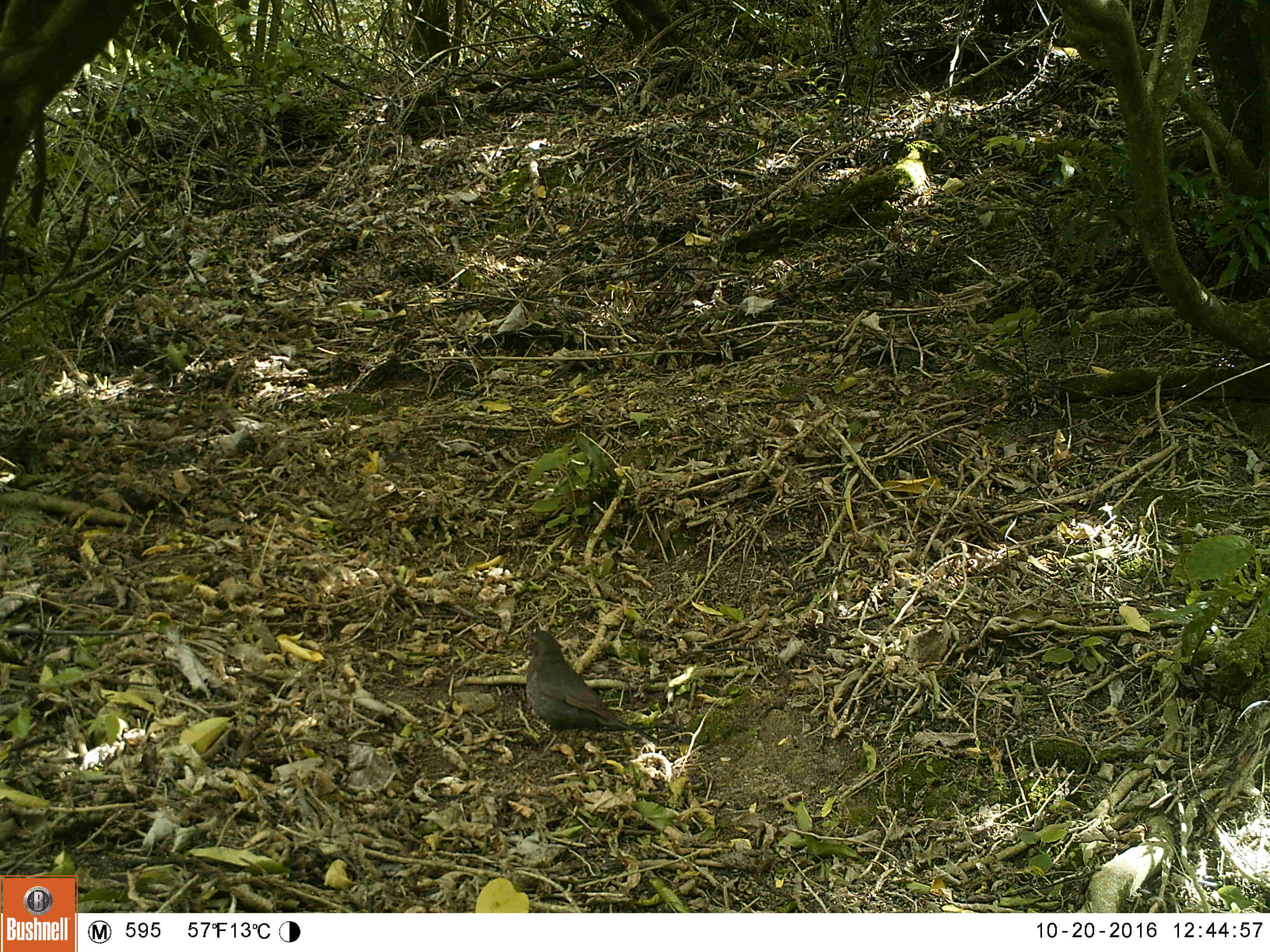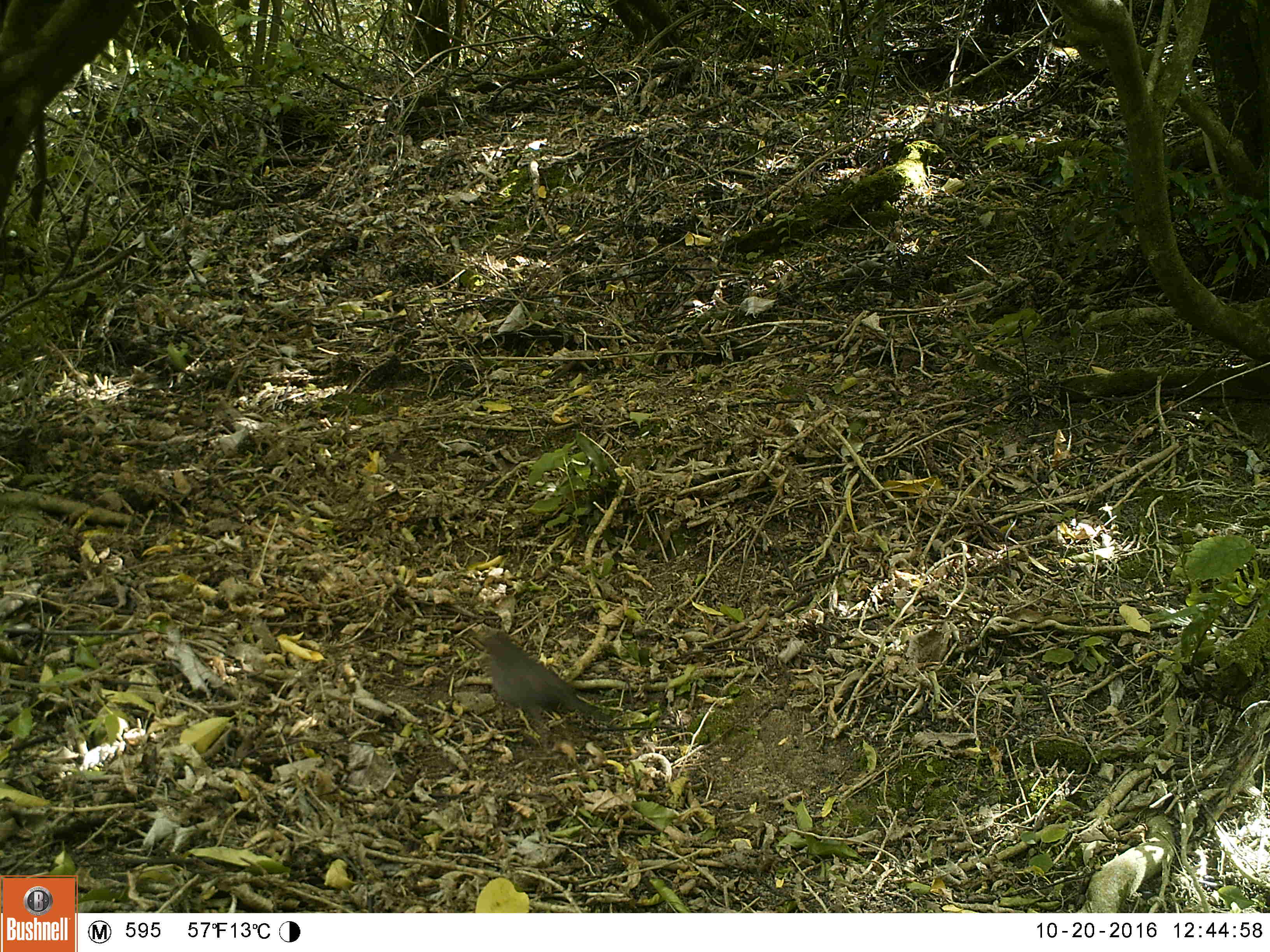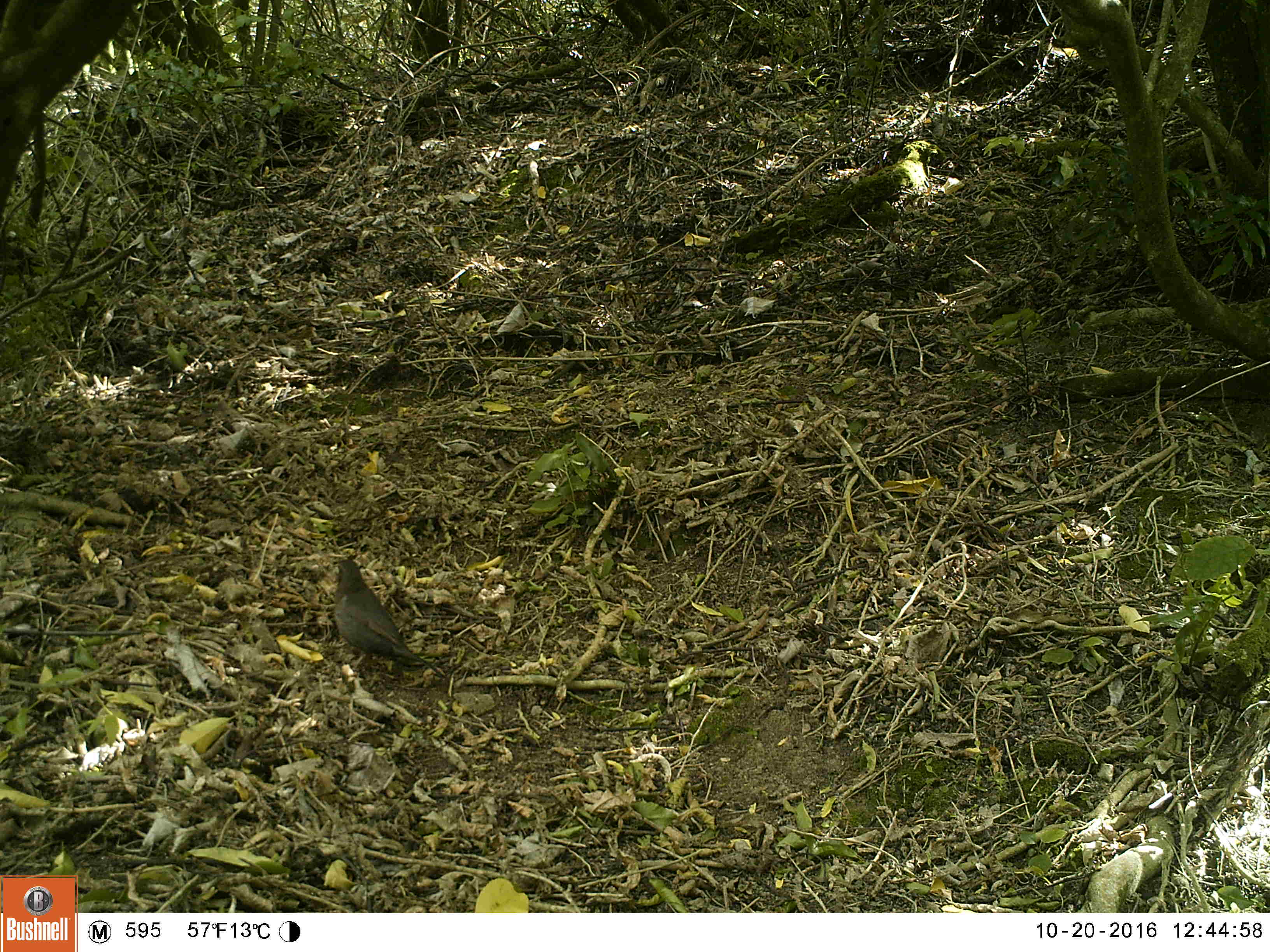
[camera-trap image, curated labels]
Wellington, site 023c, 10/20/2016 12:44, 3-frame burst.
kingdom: Animalia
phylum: Chordata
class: Aves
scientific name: Aves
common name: bird